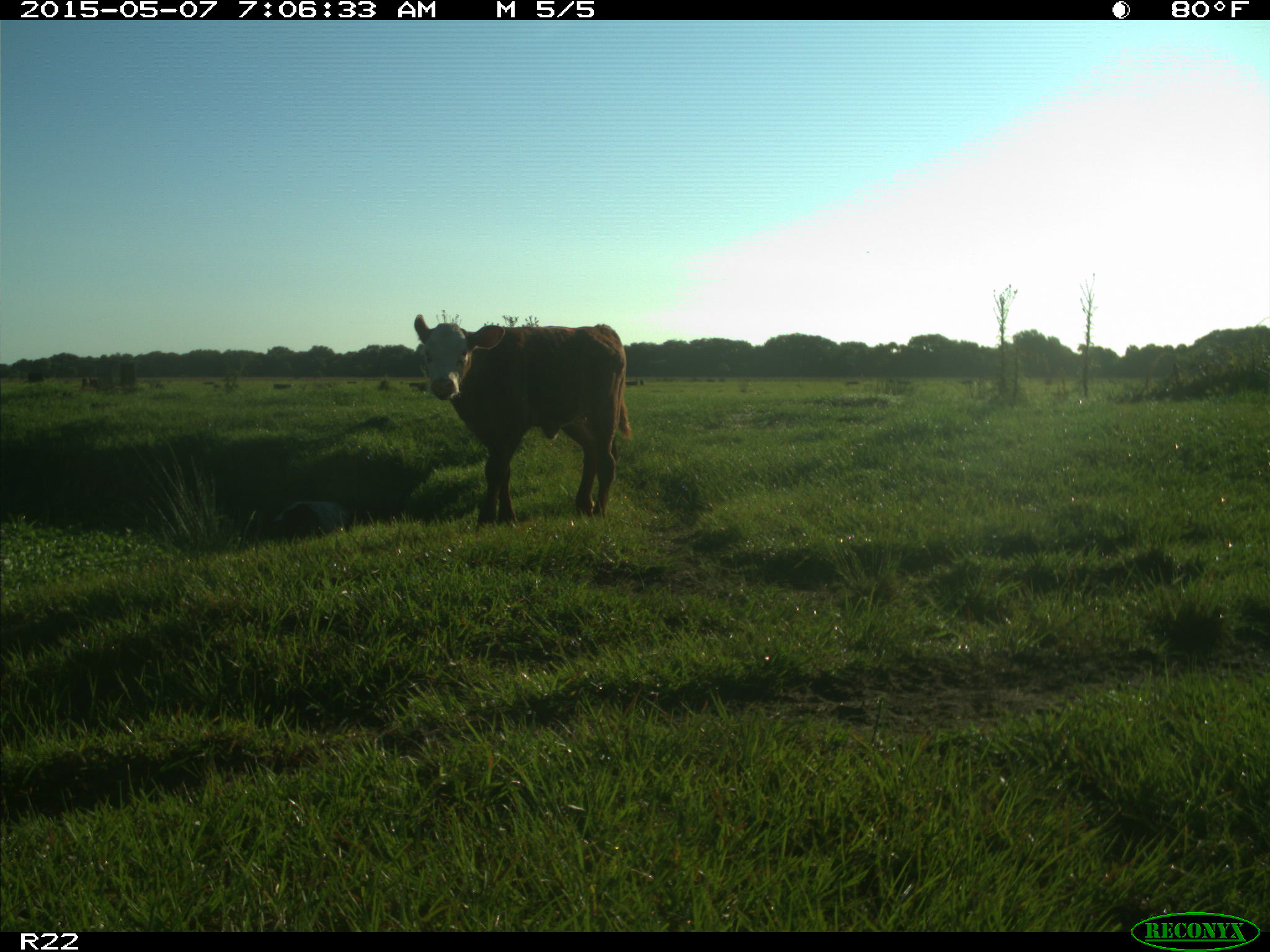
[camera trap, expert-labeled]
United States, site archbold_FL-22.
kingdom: Animalia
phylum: Chordata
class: Mammalia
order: Artiodactyla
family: Bovidae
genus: Bos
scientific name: Bos taurus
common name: domestic cow